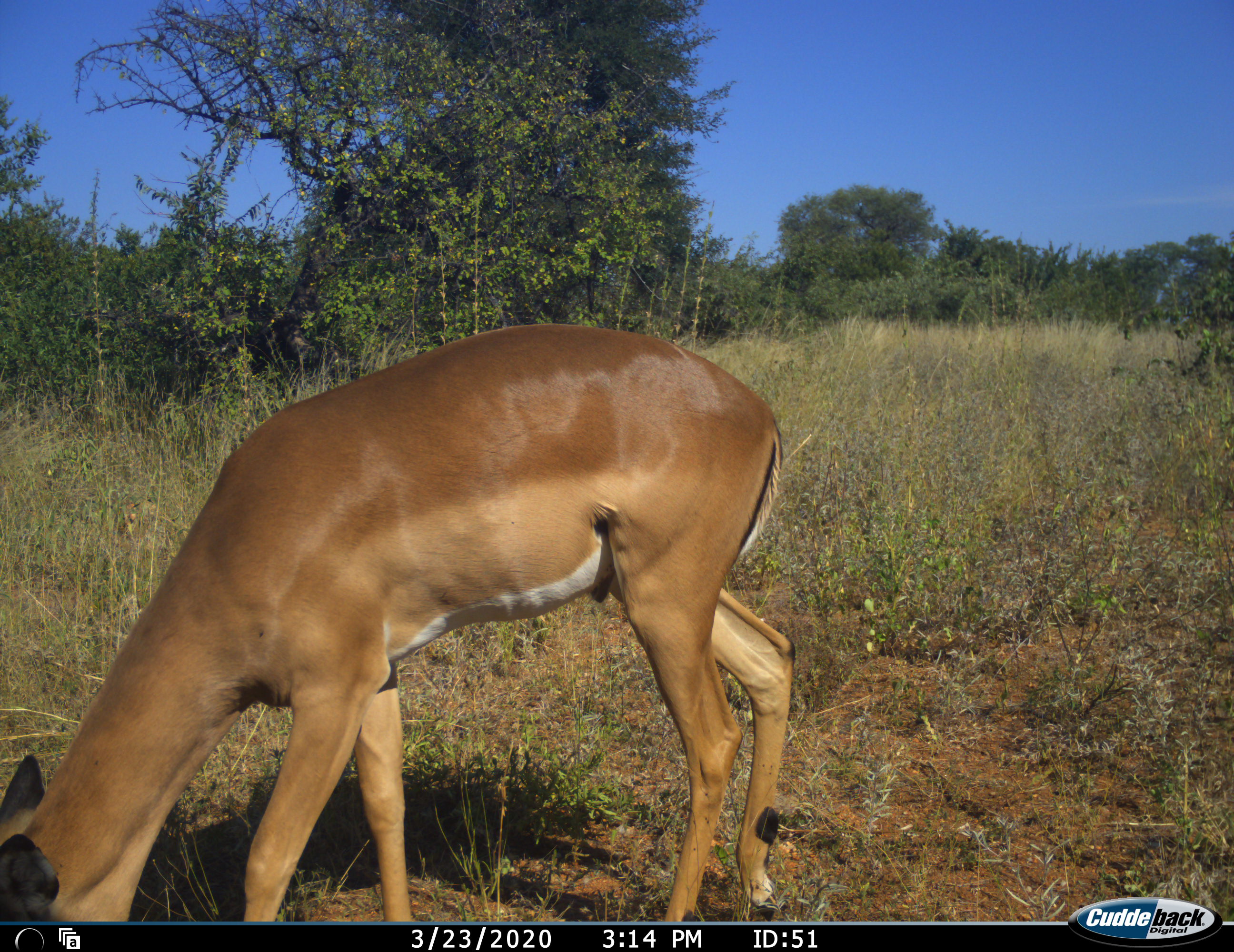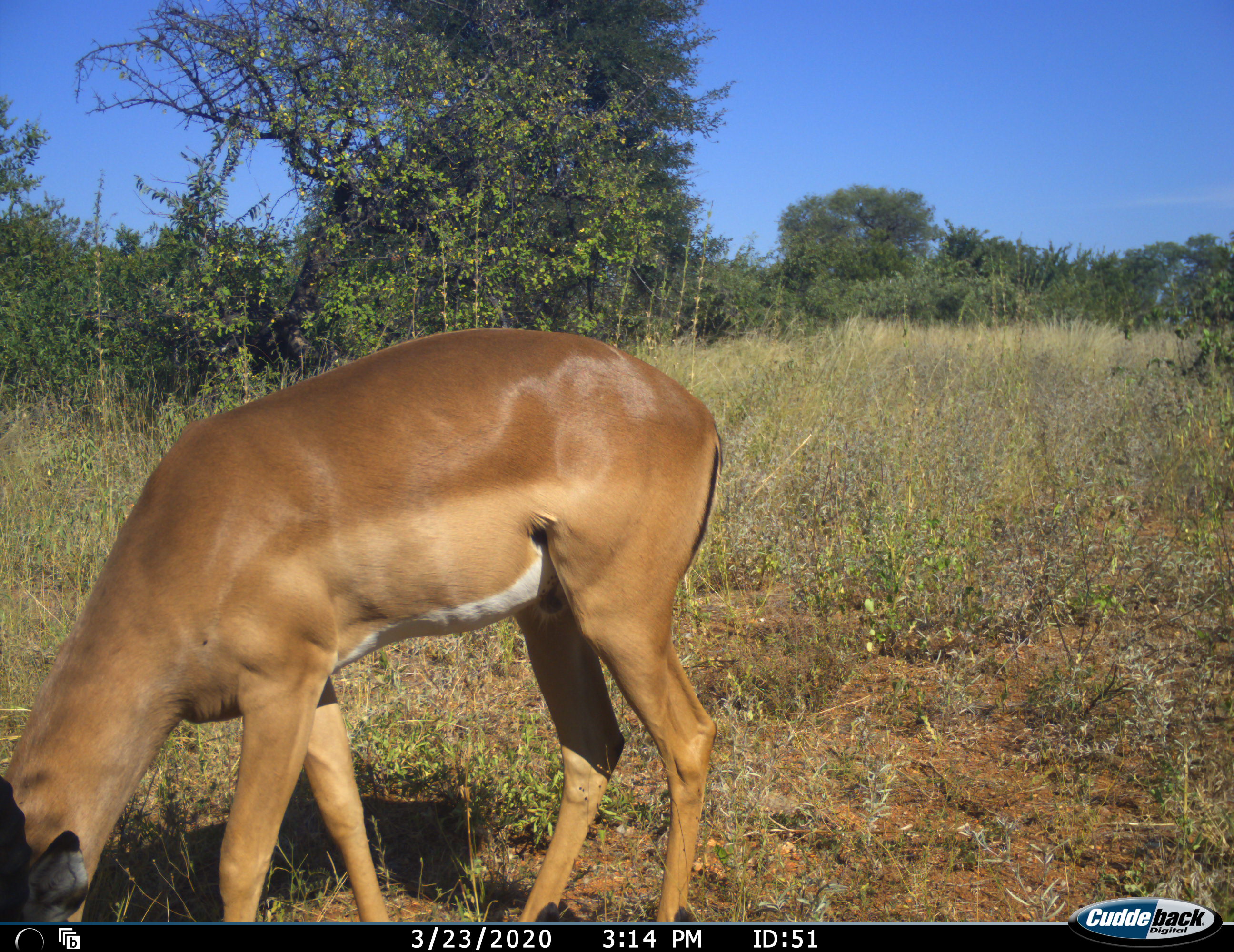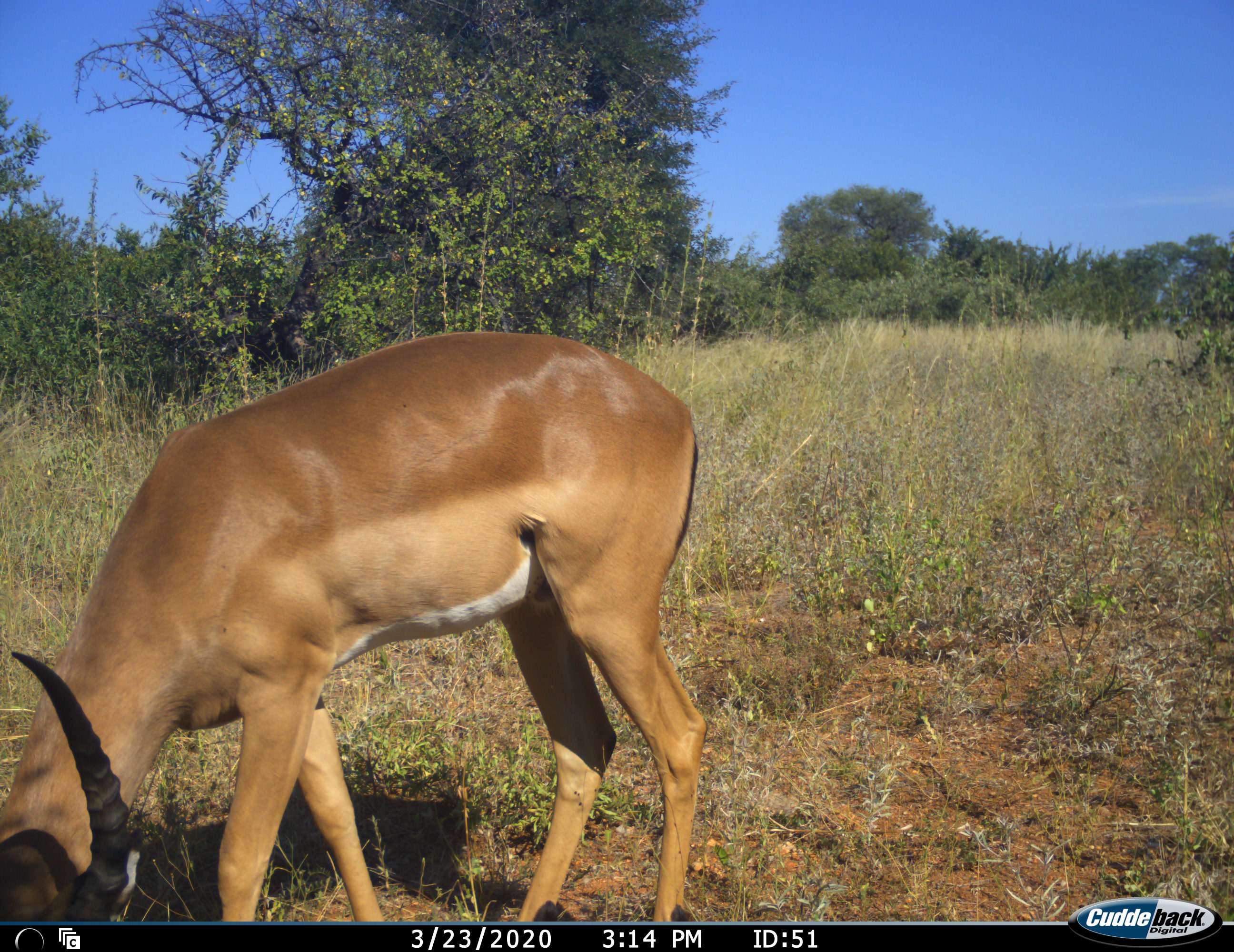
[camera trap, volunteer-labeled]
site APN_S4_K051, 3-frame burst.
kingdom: Animalia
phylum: Chordata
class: Mammalia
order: Artiodactyla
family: Bovidae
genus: Aepyceros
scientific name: Aepyceros melampus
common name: impala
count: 1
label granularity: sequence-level